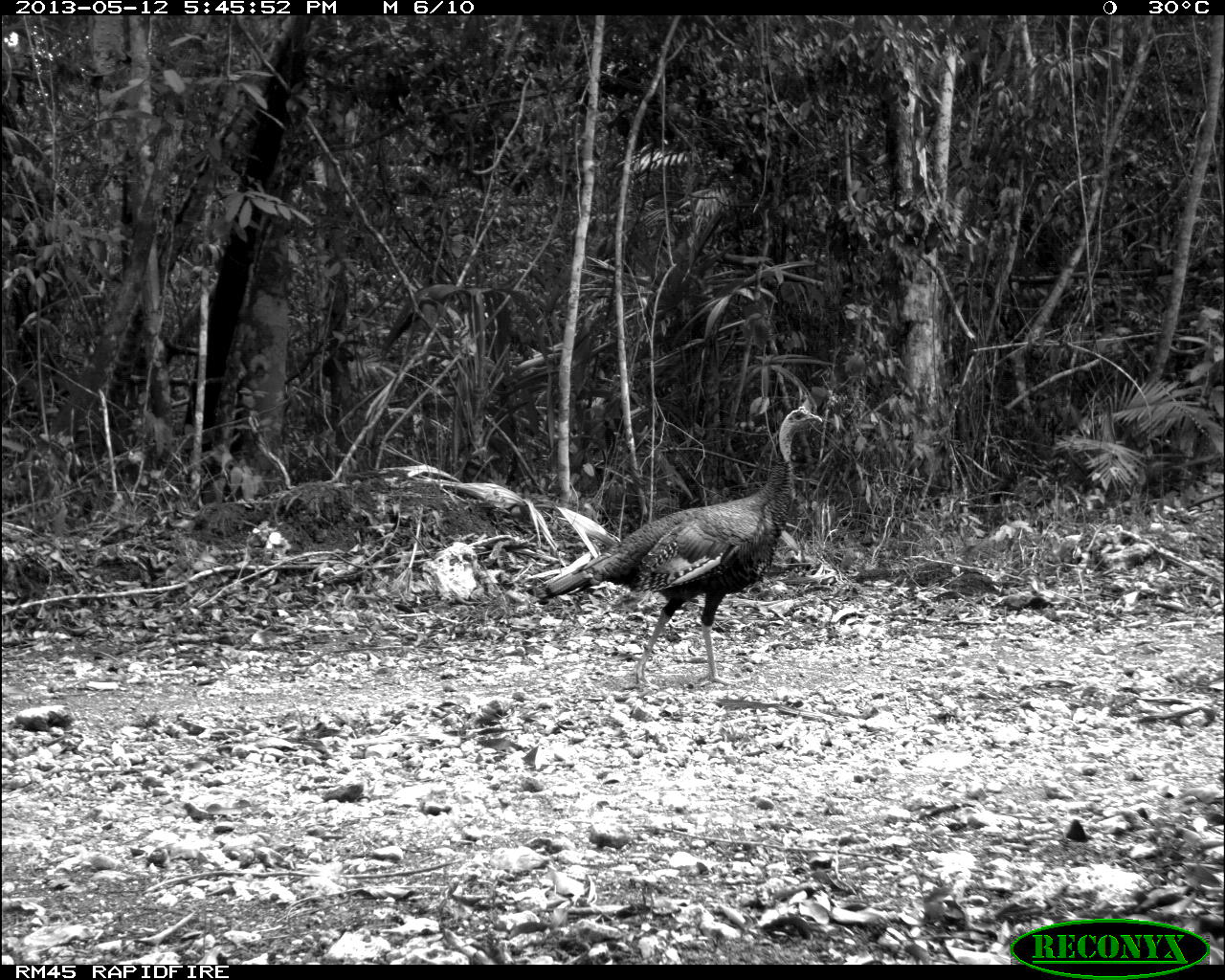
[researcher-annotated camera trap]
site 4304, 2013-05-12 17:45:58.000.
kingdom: Animalia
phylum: Chordata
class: Aves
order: Galliformes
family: Phasianidae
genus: Meleagris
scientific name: Meleagris ocellata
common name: ocellated turkey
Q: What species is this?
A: Meleagris ocellata (ocellated turkey).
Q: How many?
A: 3.